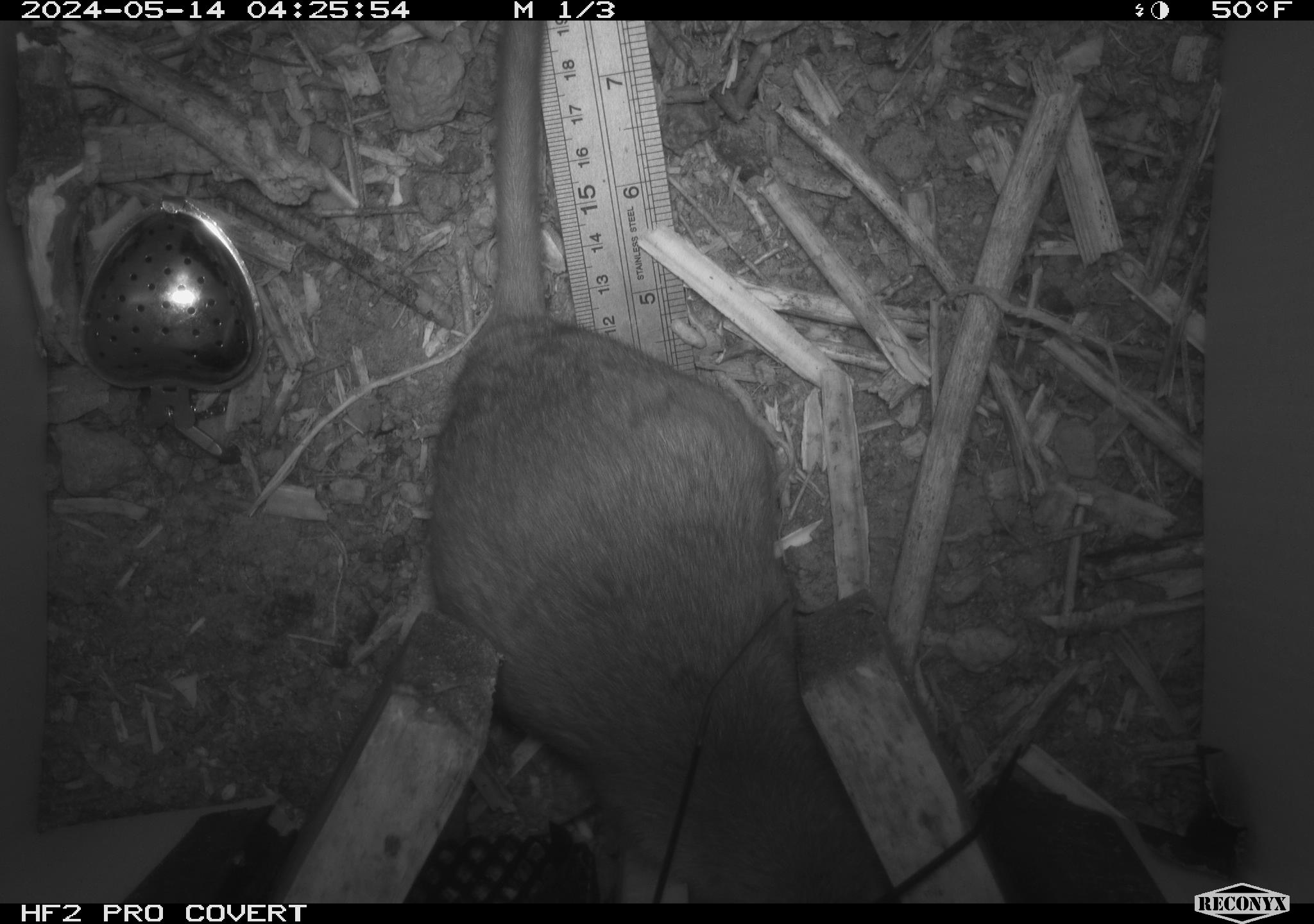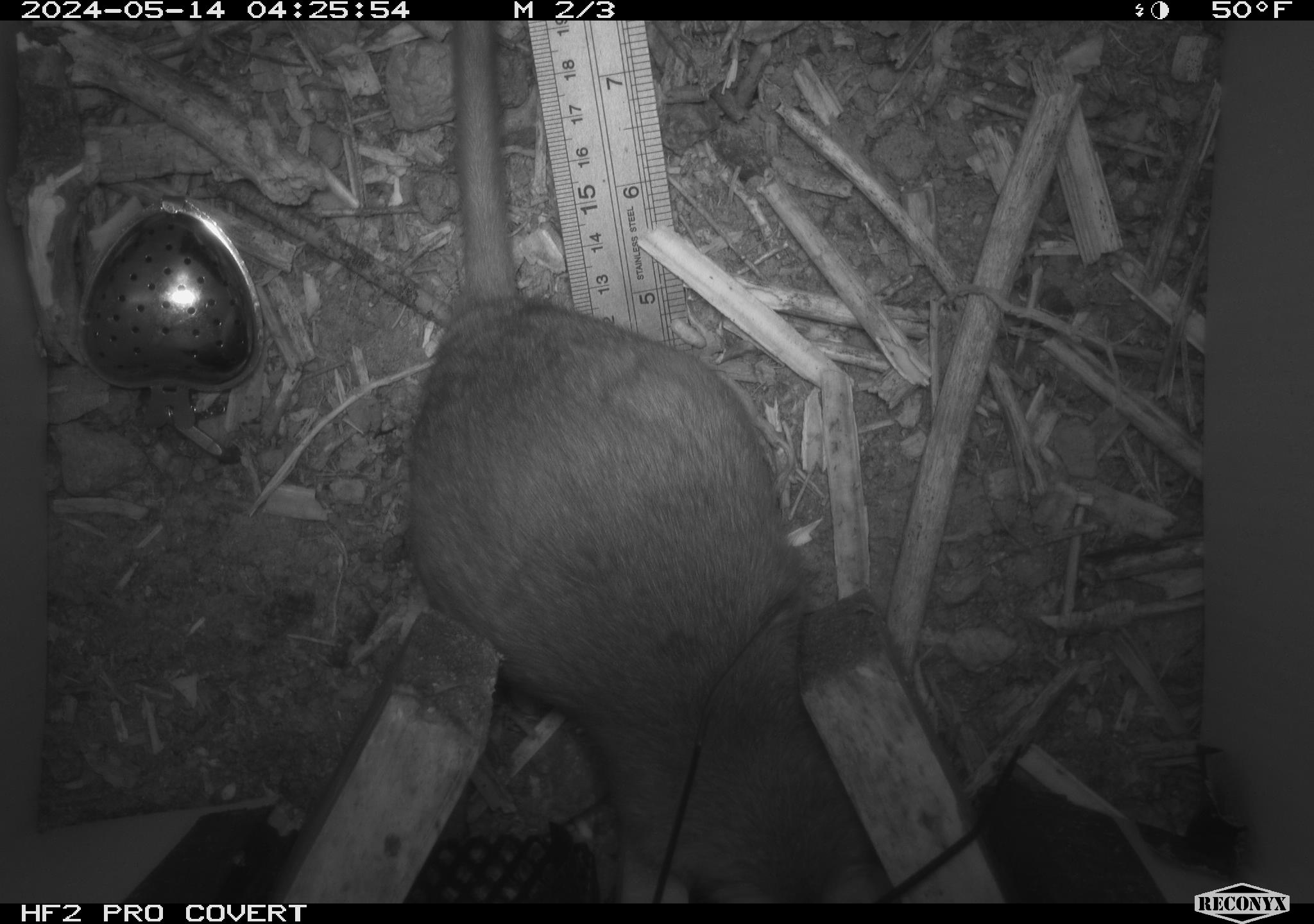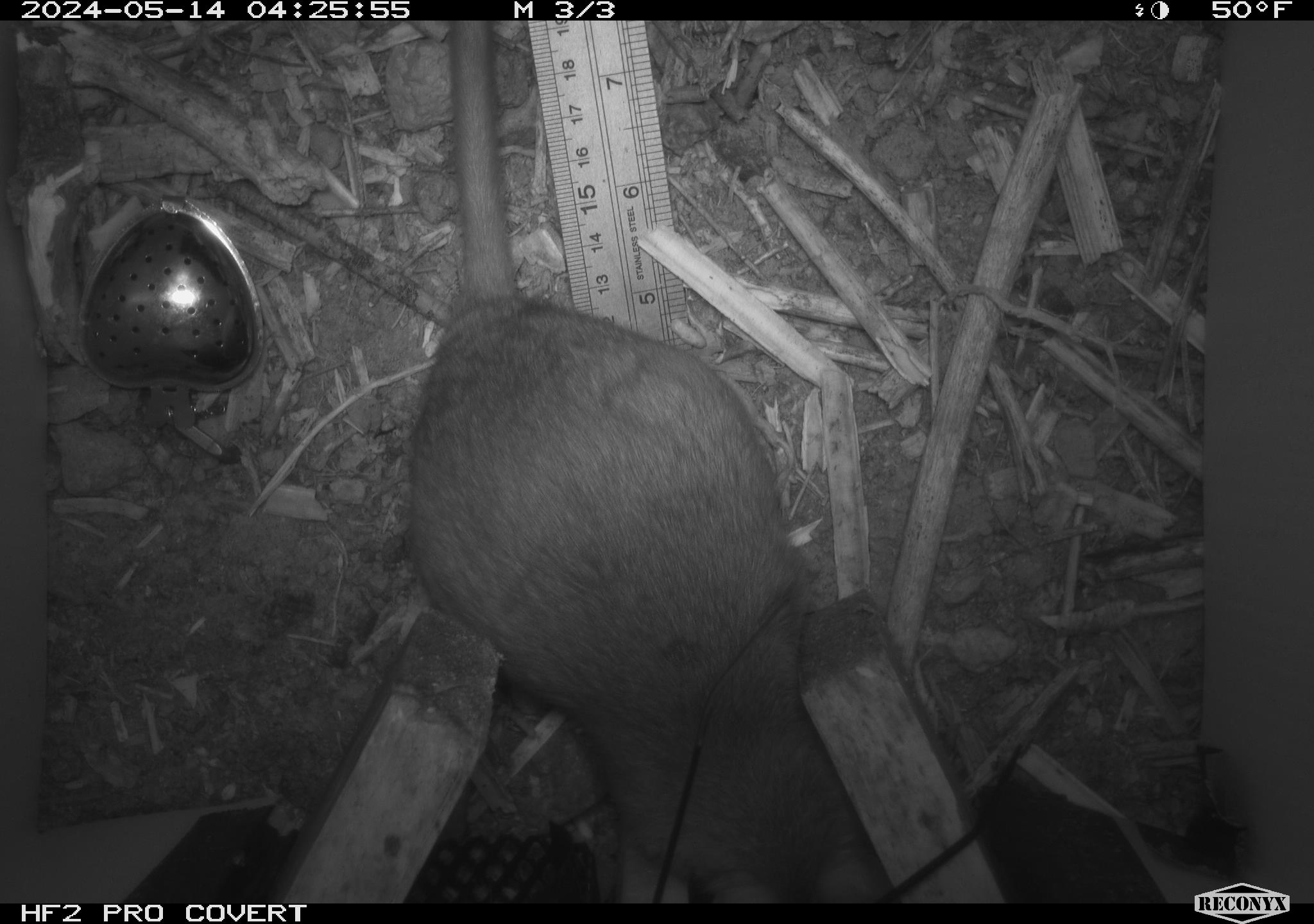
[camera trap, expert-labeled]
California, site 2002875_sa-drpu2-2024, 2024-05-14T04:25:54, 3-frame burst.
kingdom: Animalia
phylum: Chordata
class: Mammalia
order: Rodentia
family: Cricetidae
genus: Neotoma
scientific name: Neotoma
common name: pack rat or woodrat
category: neotoma species